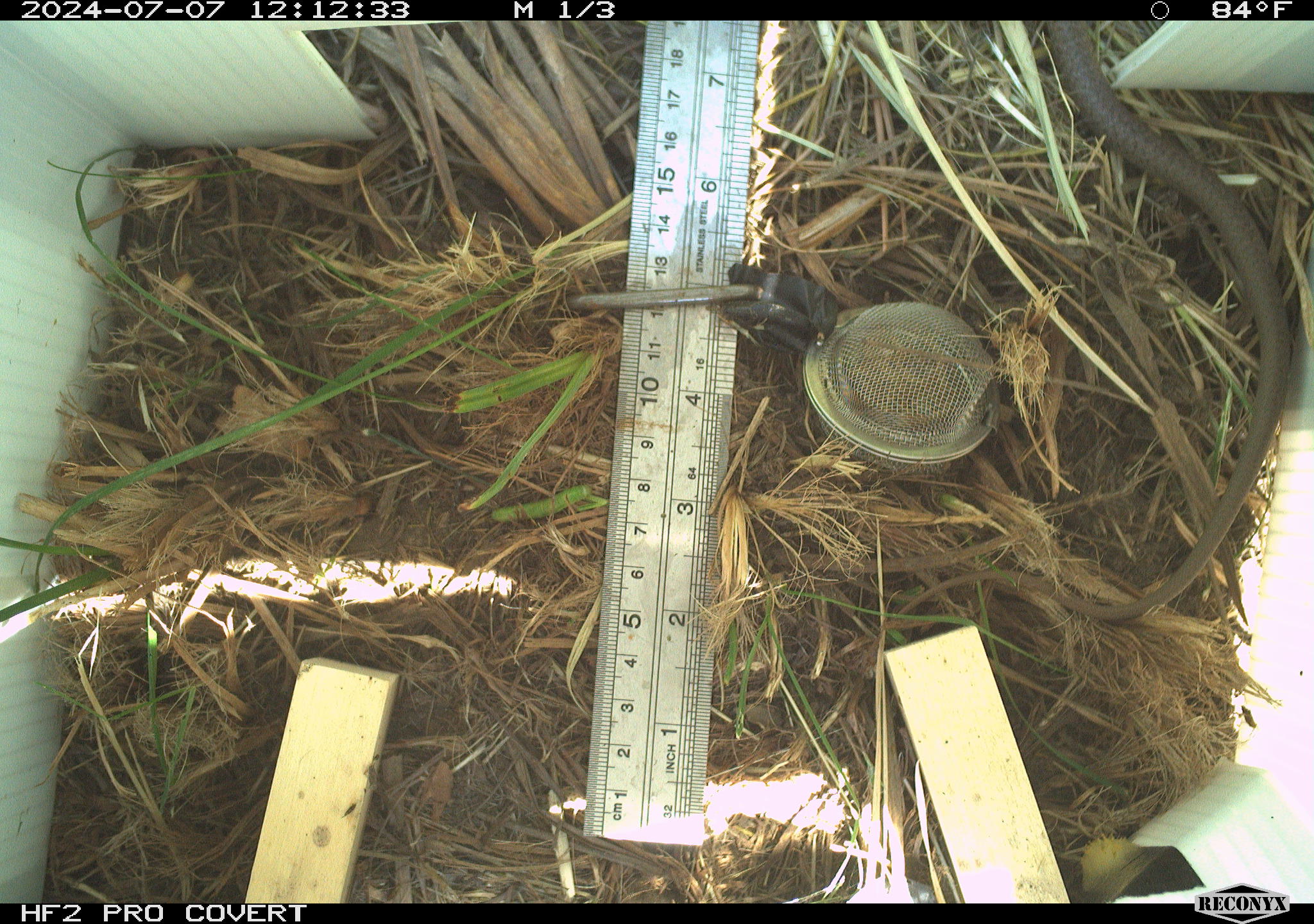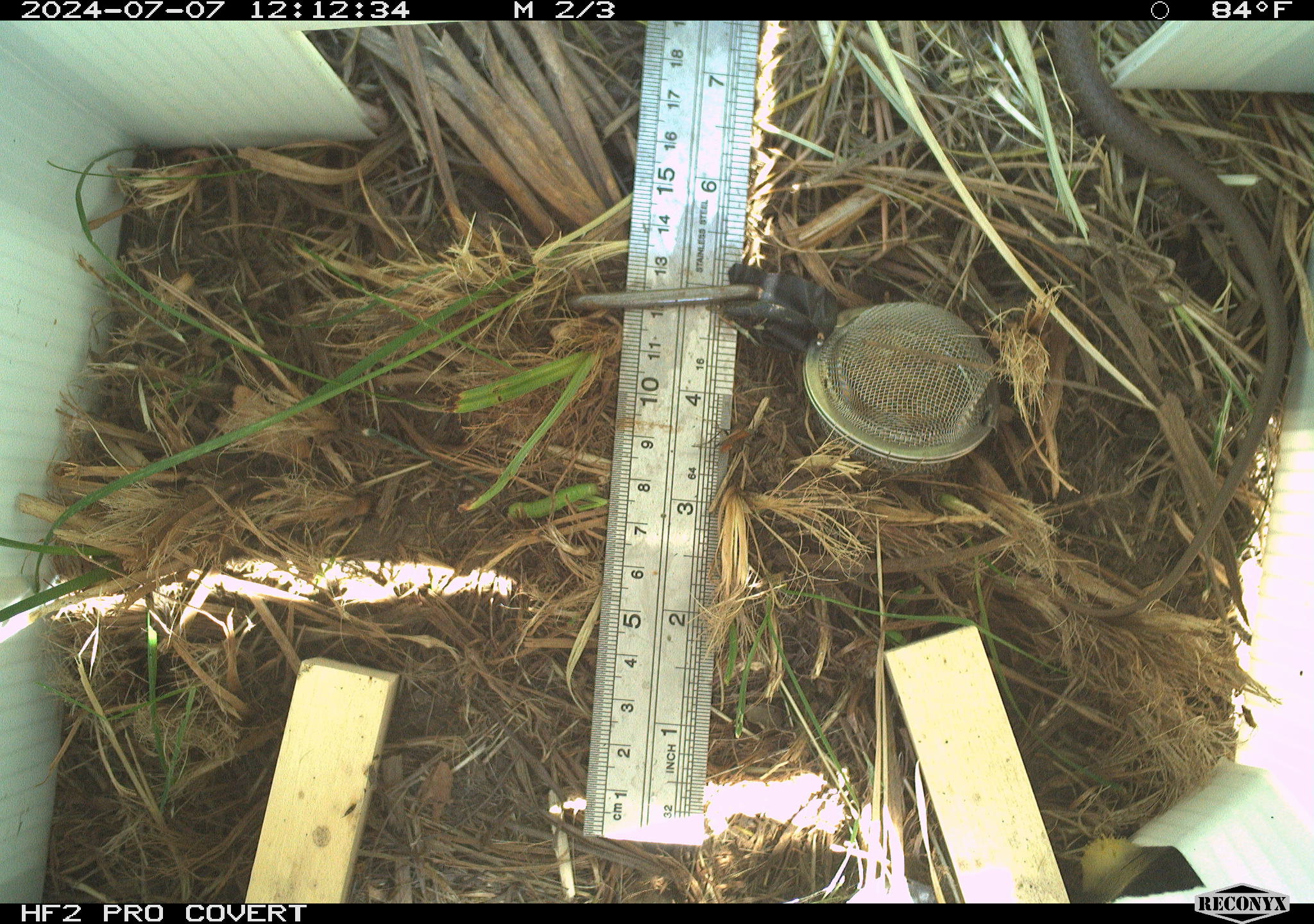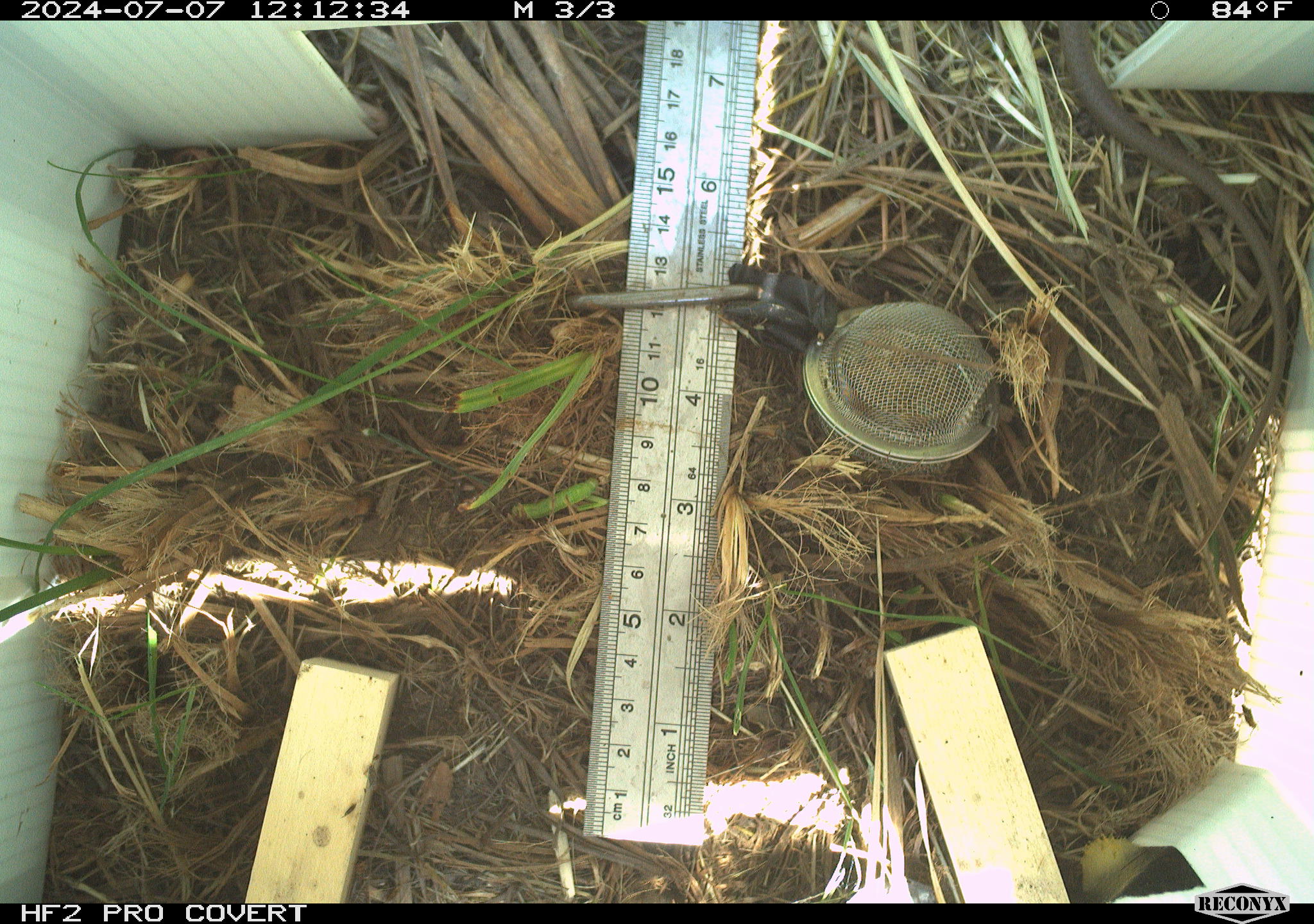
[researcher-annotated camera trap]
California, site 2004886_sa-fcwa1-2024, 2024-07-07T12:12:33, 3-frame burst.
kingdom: Animalia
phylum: Chordata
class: Reptilia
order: Squamata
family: Colubridae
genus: Coluber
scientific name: Coluber constrictor mormon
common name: western yellow-bellied racer